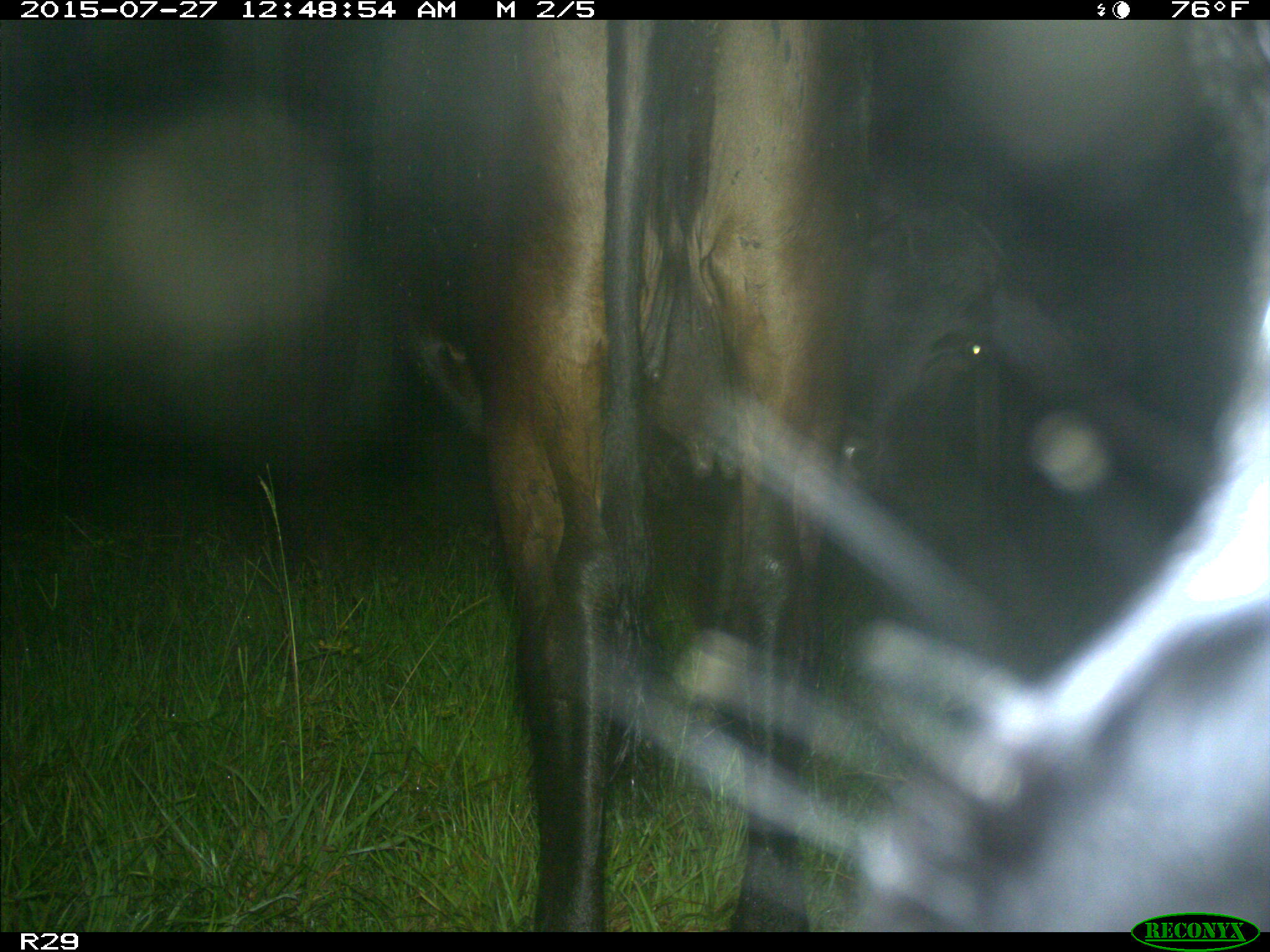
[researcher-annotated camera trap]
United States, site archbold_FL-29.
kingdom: Animalia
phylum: Chordata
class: Mammalia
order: Artiodactyla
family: Bovidae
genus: Bos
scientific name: Bos taurus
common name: domestic cow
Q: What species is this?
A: Bos taurus (domestic cow).